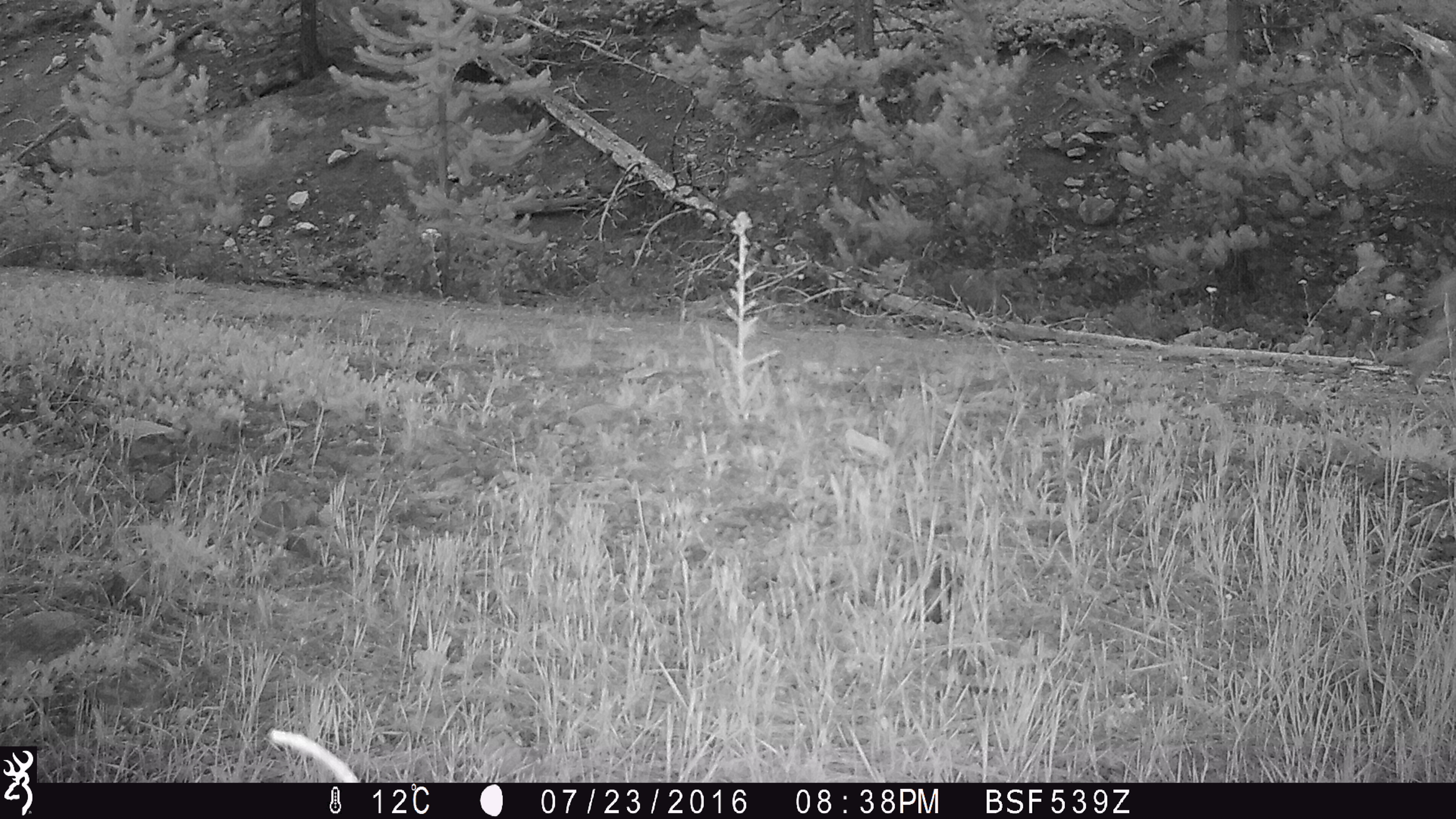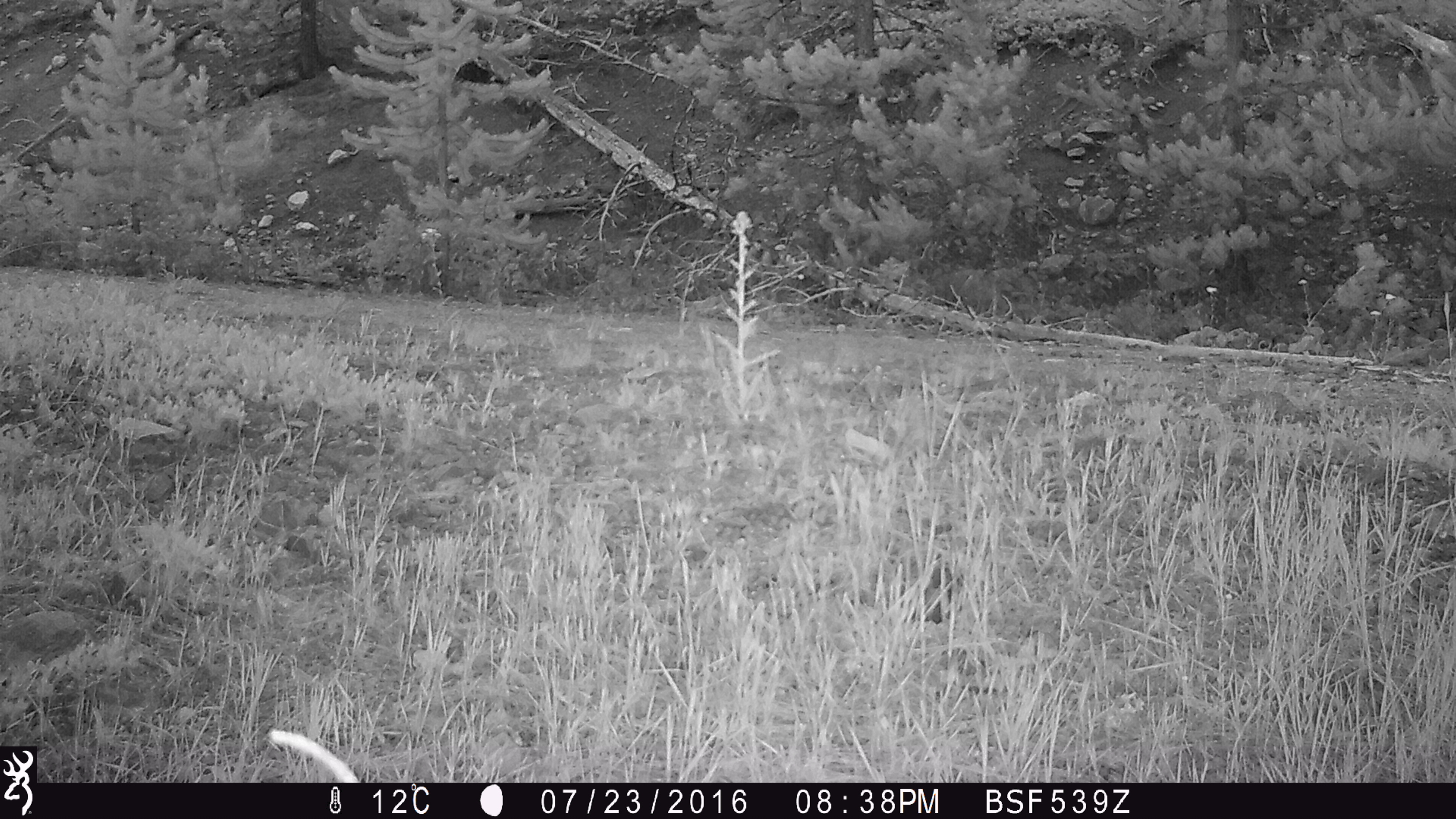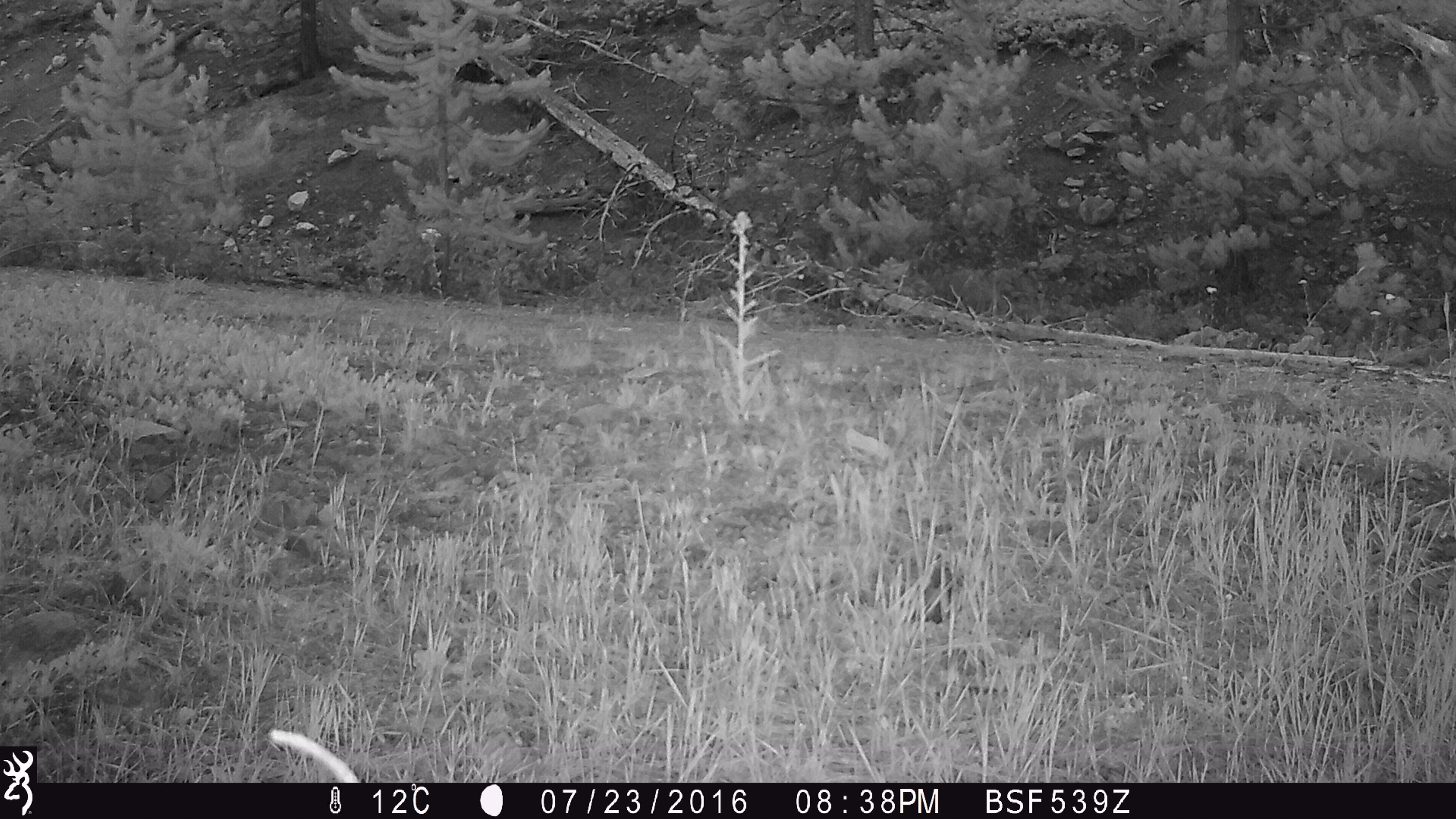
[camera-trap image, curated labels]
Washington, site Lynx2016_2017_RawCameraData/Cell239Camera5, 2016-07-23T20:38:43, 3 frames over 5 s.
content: unidentified animal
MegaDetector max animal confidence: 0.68